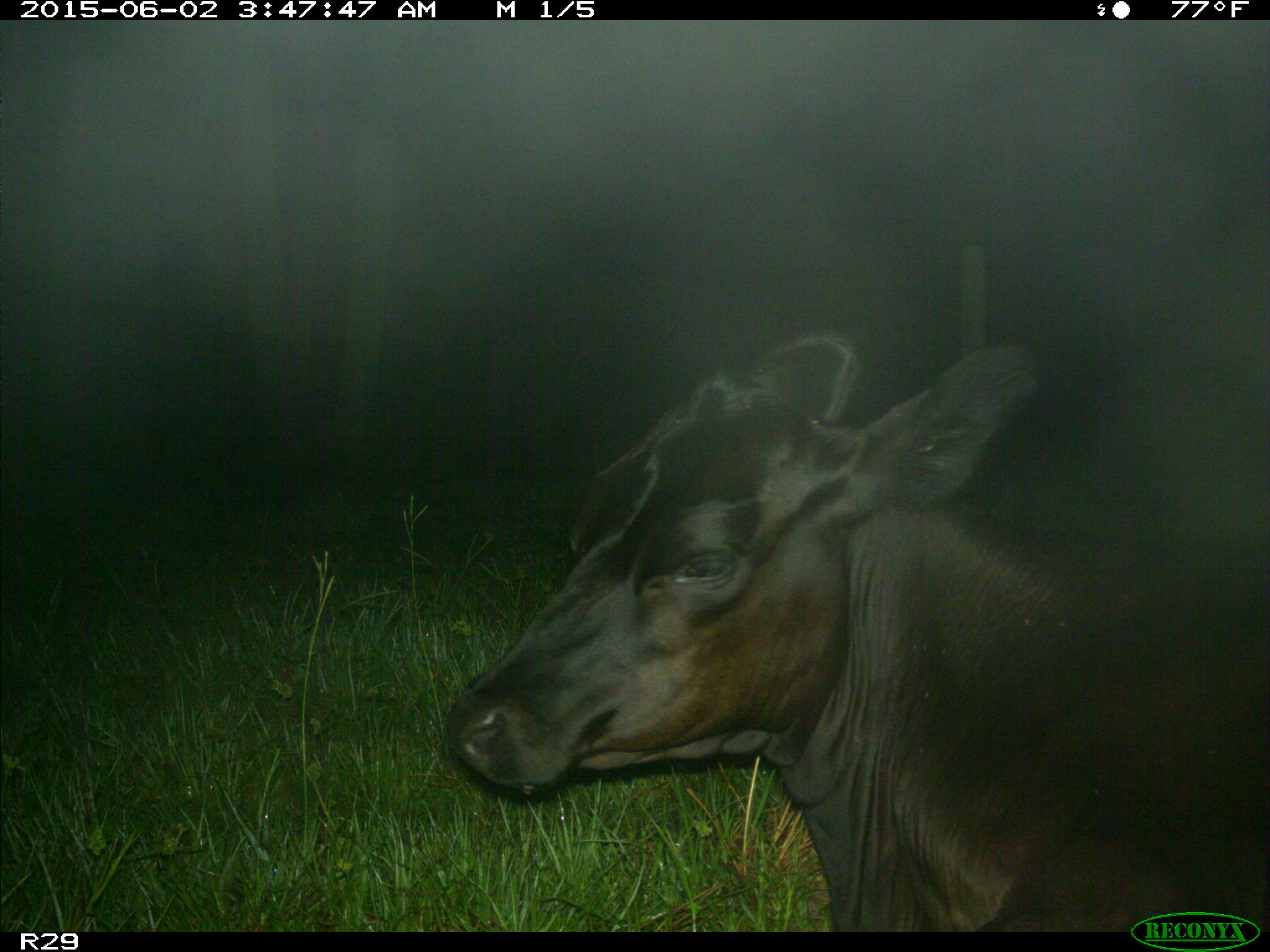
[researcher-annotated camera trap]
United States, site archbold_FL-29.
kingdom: Animalia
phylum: Chordata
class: Mammalia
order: Artiodactyla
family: Bovidae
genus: Bos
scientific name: Bos taurus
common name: domestic cow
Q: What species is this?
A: Bos taurus (domestic cow).